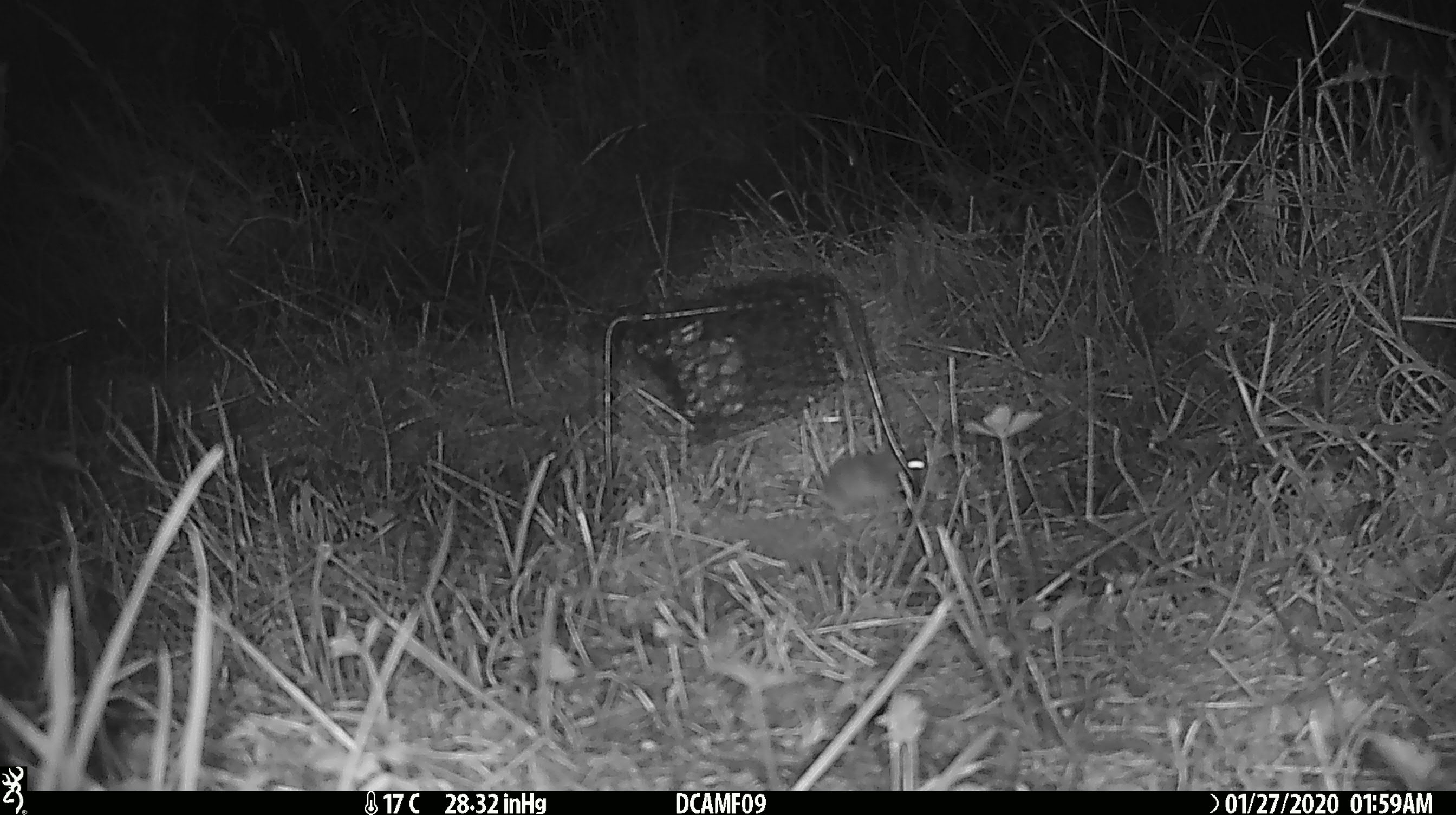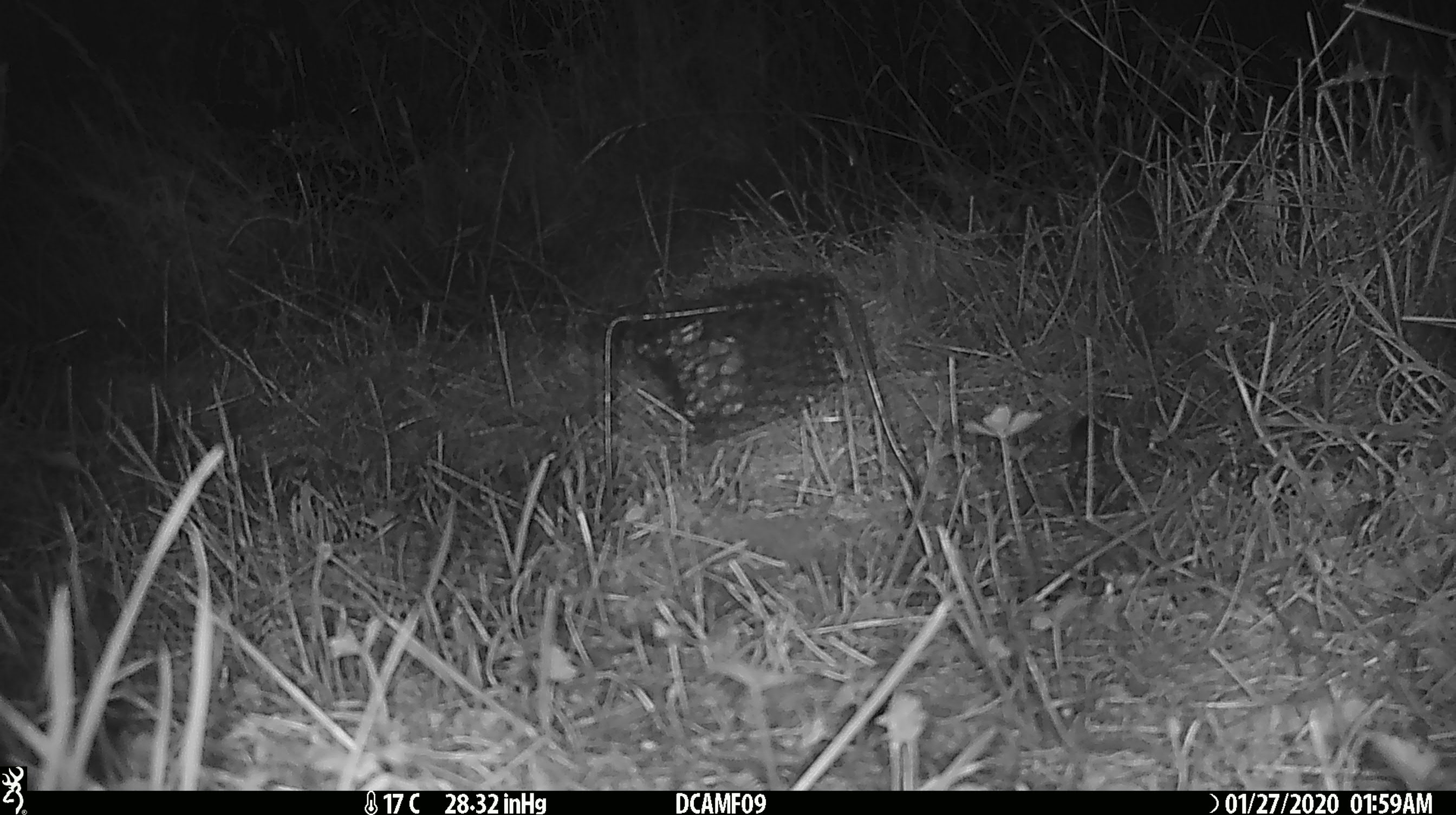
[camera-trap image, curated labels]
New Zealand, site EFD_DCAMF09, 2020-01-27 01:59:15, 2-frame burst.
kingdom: Animalia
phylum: Chordata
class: Mammalia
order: Rodentia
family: Muridae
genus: Mus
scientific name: Mus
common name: mouse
Mouse (Mus).